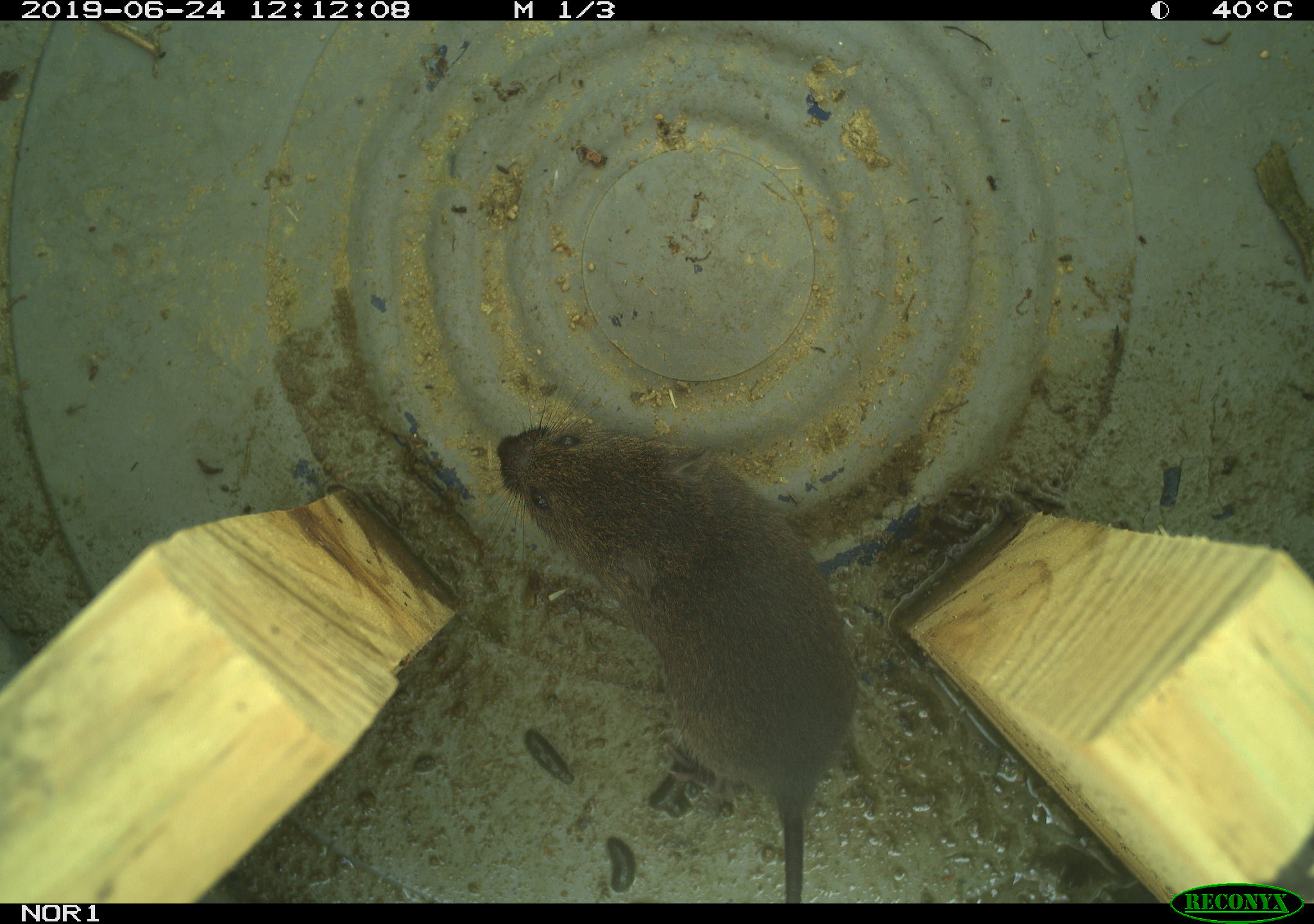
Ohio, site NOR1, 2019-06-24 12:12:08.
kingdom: Animalia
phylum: Chordata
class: Mammalia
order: Rodentia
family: Cricetidae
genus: Microtus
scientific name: Microtus pennsylvanicus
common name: meadow vole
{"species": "meadow vole (Microtus pennsylvanicus)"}